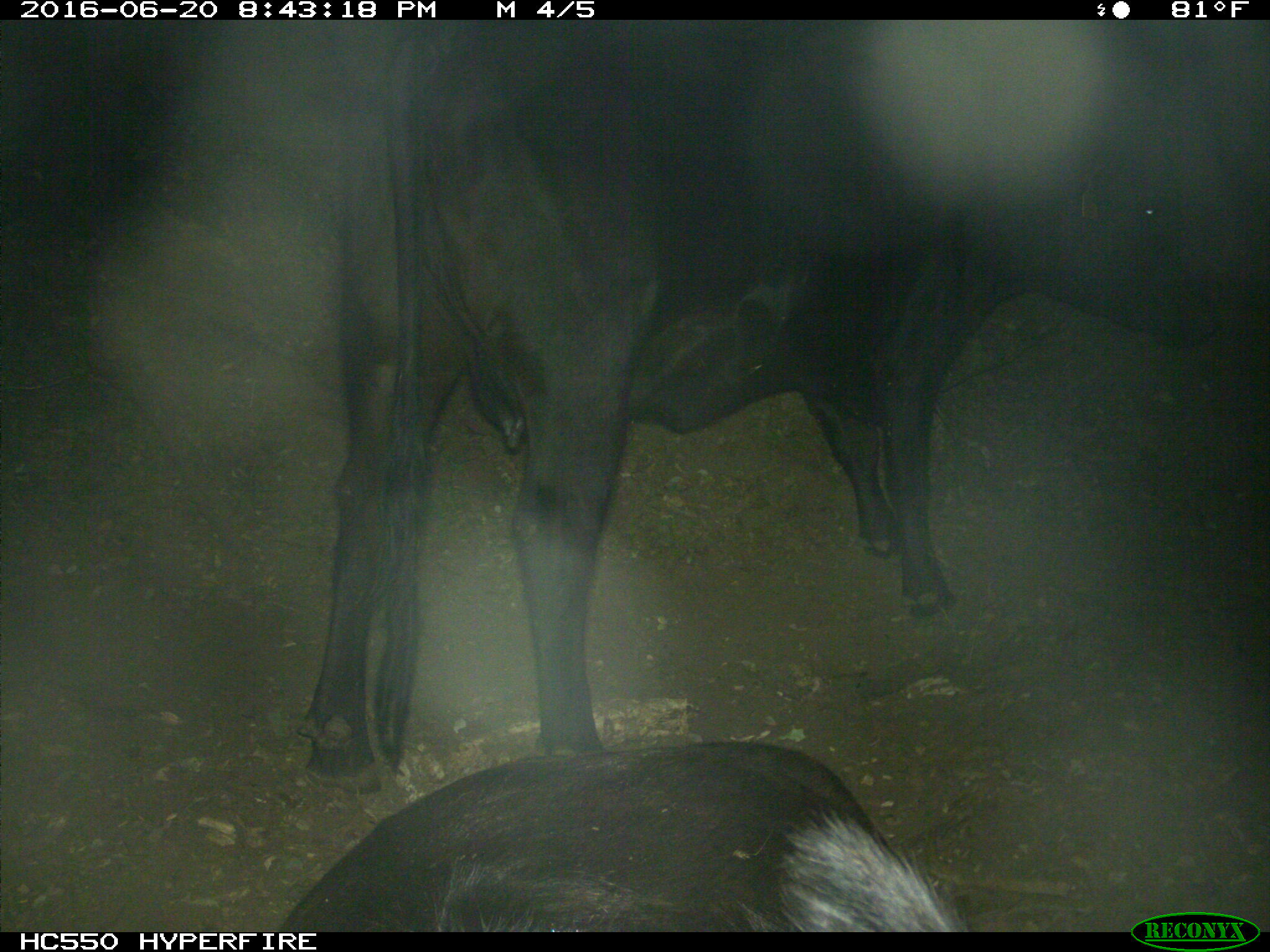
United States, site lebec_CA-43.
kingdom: Animalia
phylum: Chordata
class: Mammalia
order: Artiodactyla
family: Bovidae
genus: Bos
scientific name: Bos taurus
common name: domestic cow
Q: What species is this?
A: Bos taurus (domestic cow).